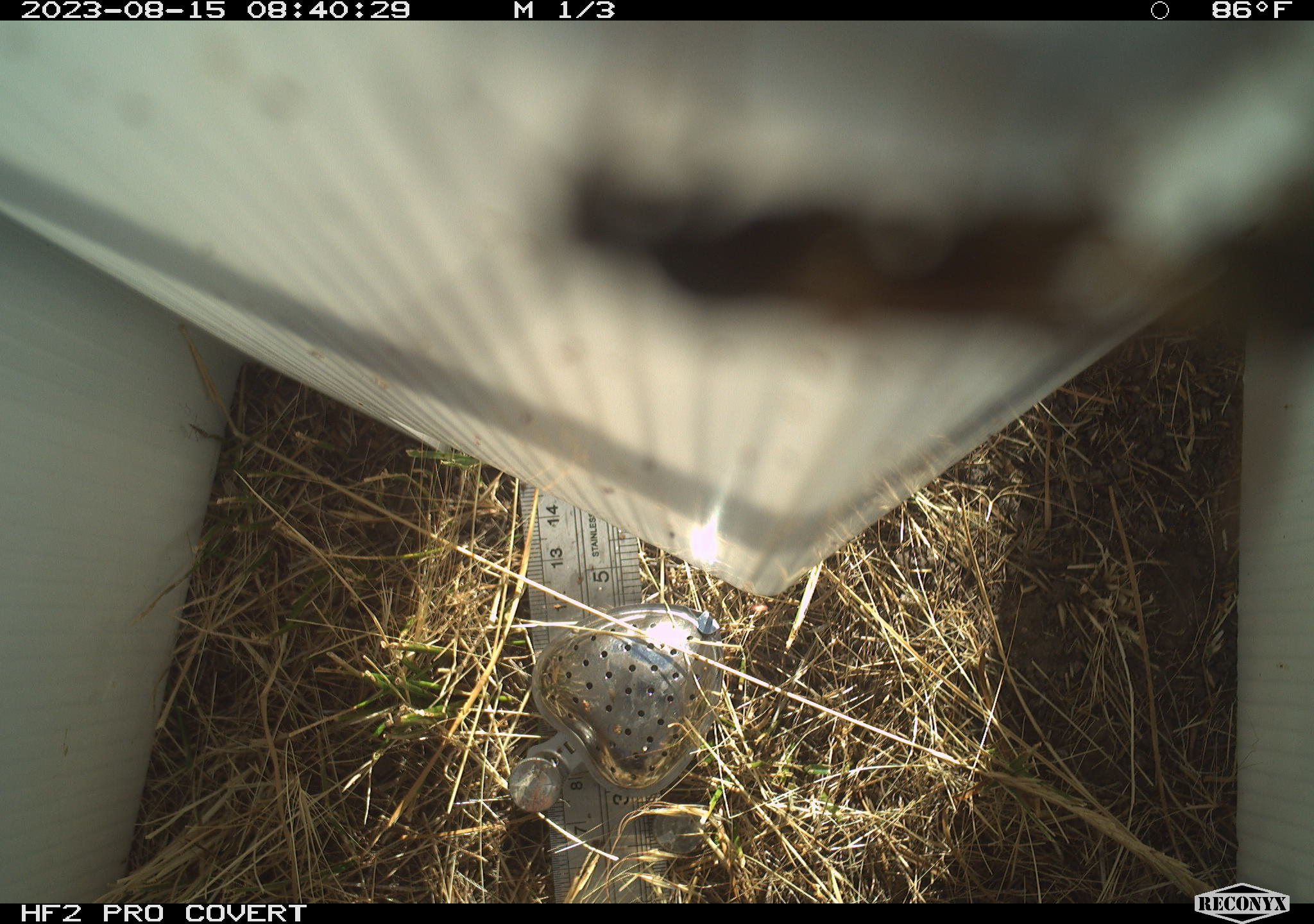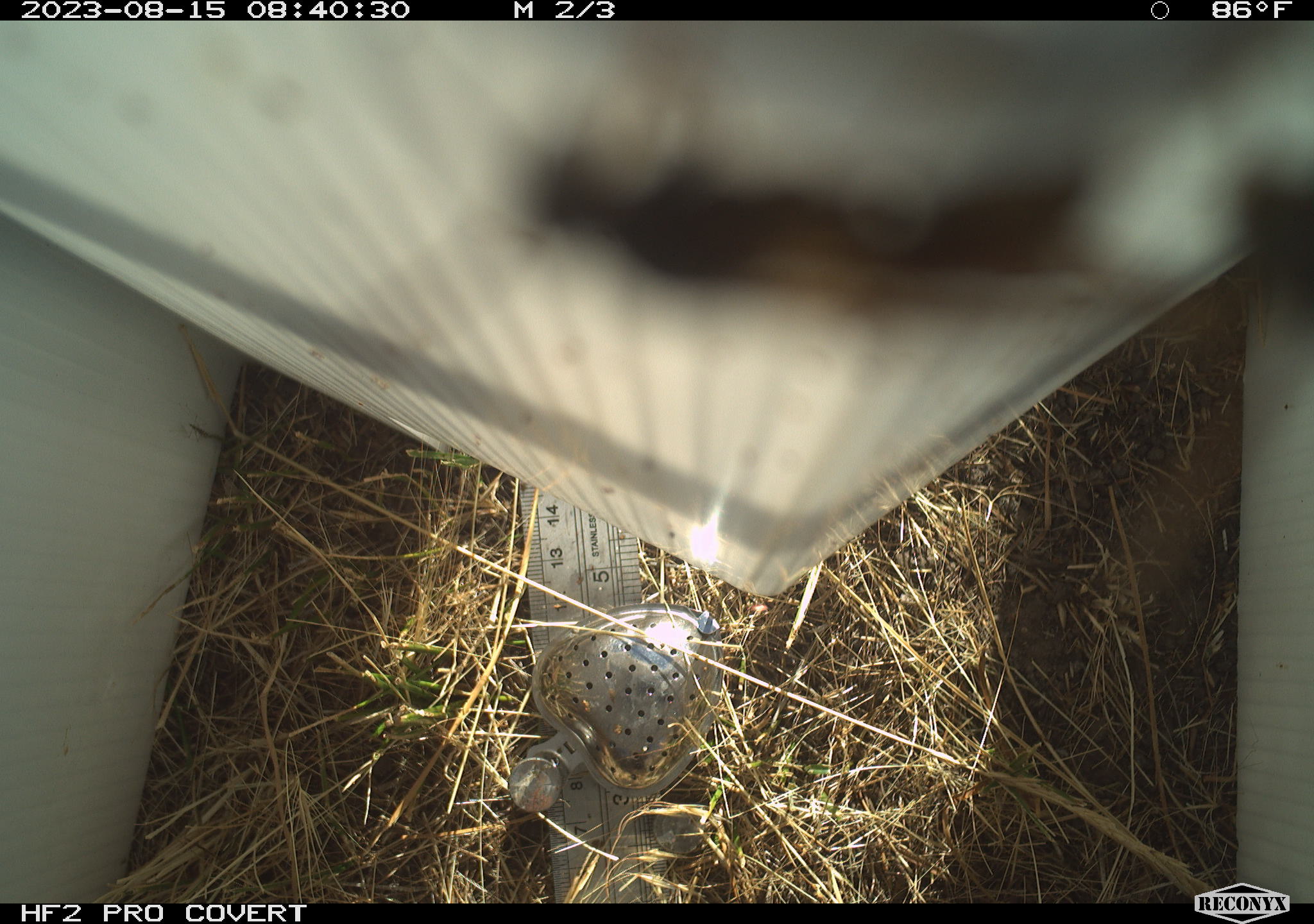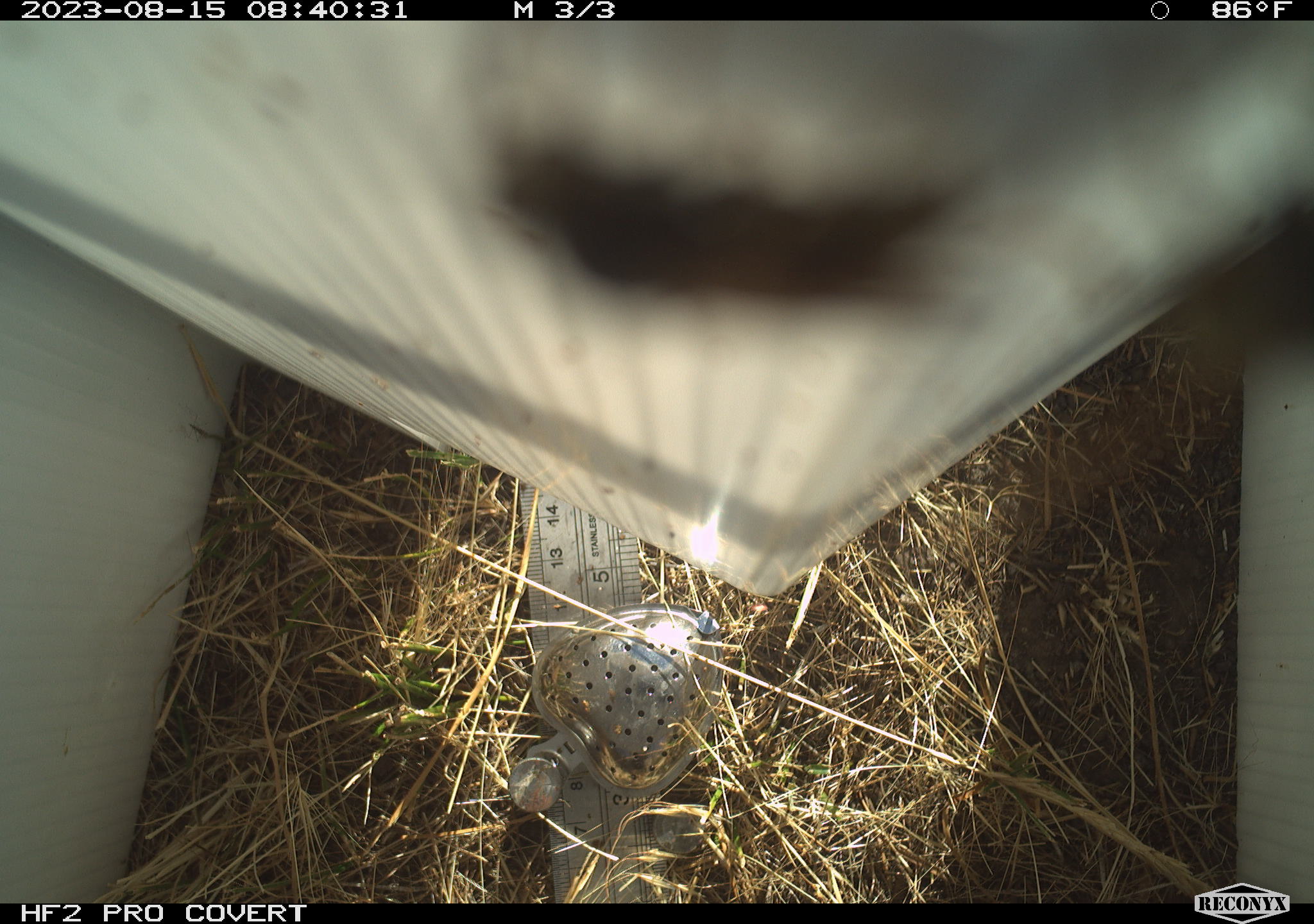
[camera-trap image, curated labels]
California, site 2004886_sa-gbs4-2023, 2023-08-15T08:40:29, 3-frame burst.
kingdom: Animalia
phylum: Arthropoda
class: Insecta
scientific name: Insecta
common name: insect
Insect (Insecta).